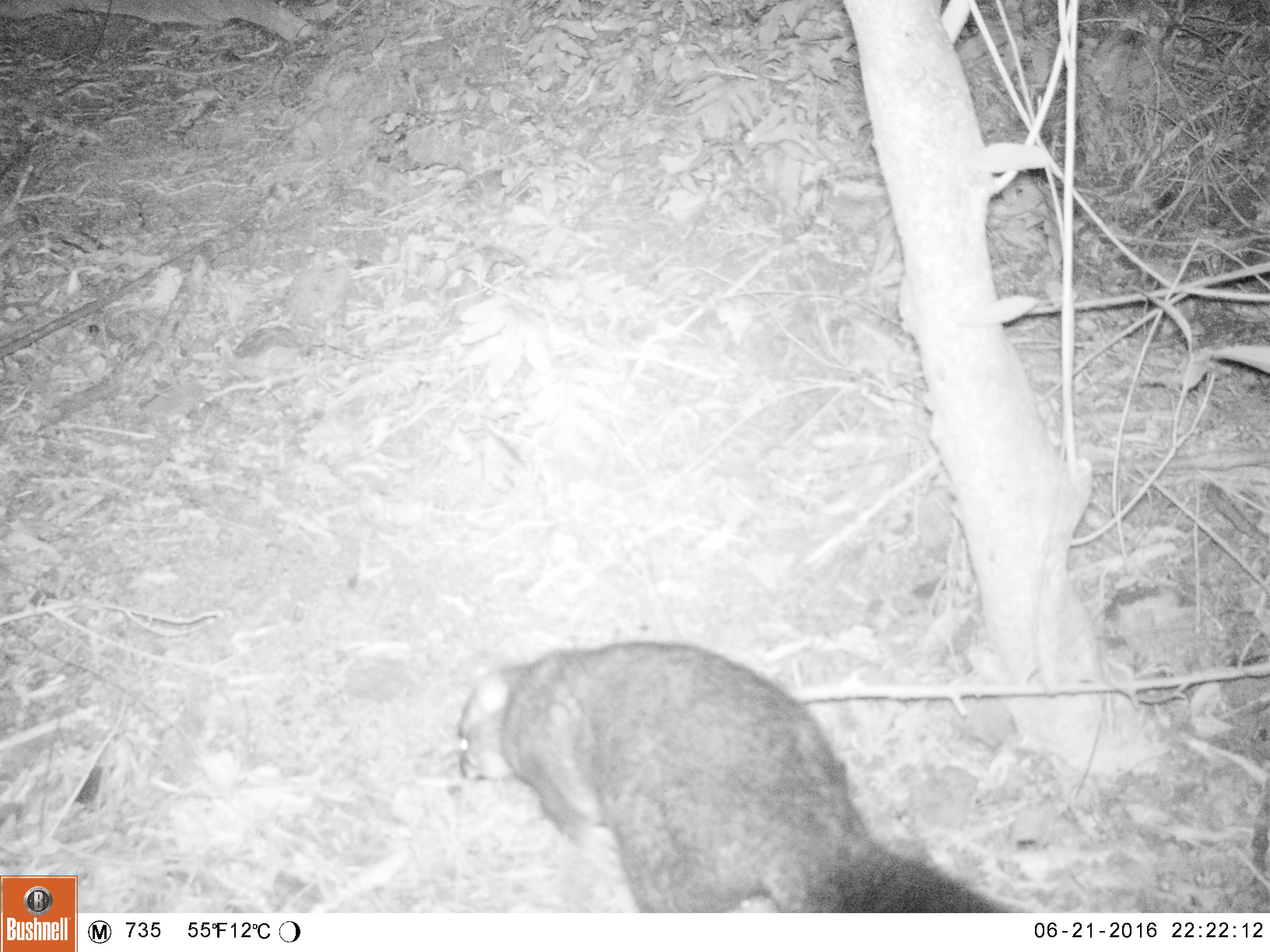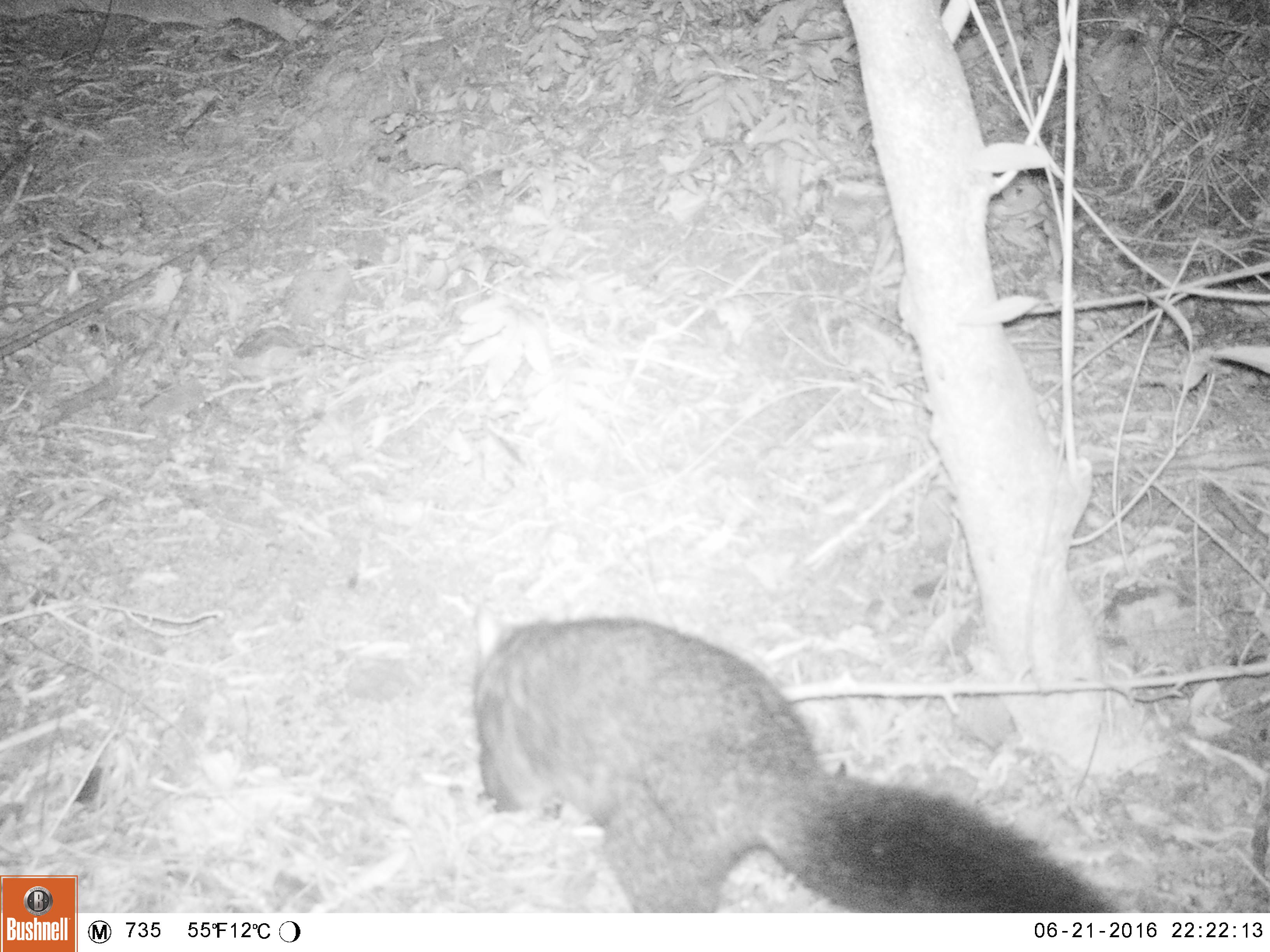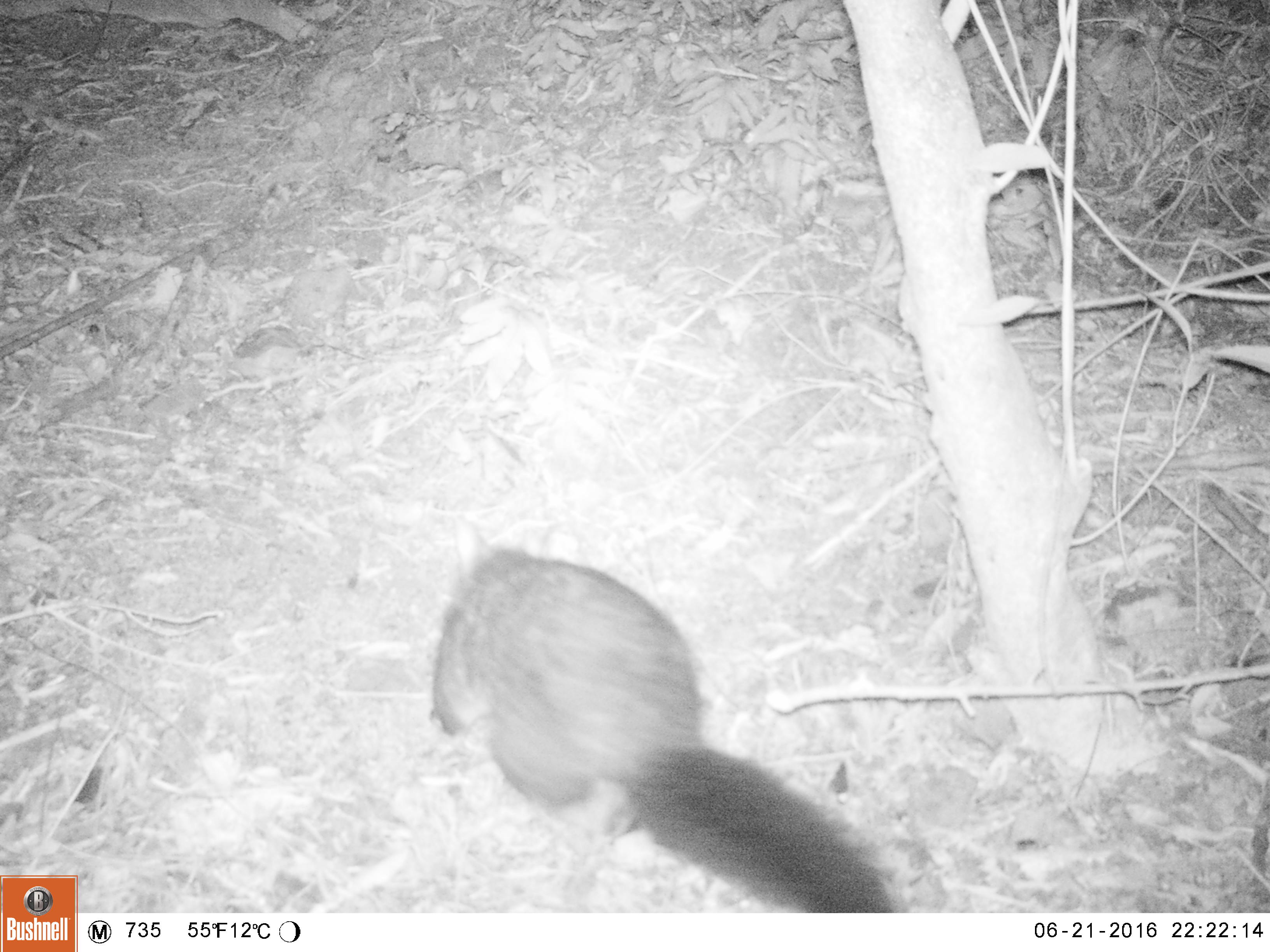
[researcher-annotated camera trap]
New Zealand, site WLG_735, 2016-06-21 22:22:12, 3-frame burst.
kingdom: Animalia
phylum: Chordata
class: Mammalia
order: Diprotodontia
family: Phalangeridae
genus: Trichosurus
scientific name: Trichosurus vulpecula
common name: common brushtail possum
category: possum